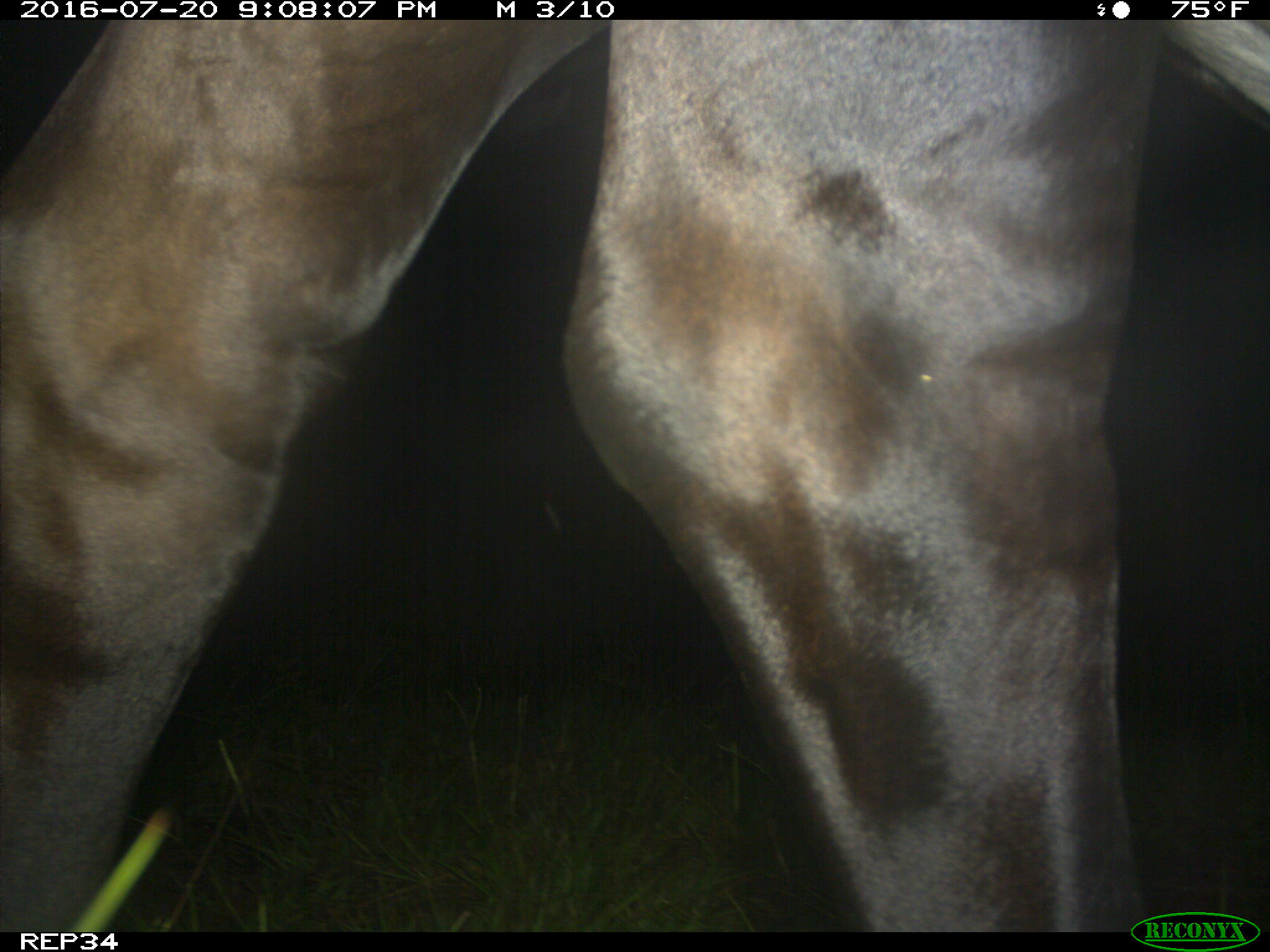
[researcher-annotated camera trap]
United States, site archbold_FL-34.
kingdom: Animalia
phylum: Chordata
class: Mammalia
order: Artiodactyla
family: Bovidae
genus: Bos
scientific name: Bos taurus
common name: domestic cow